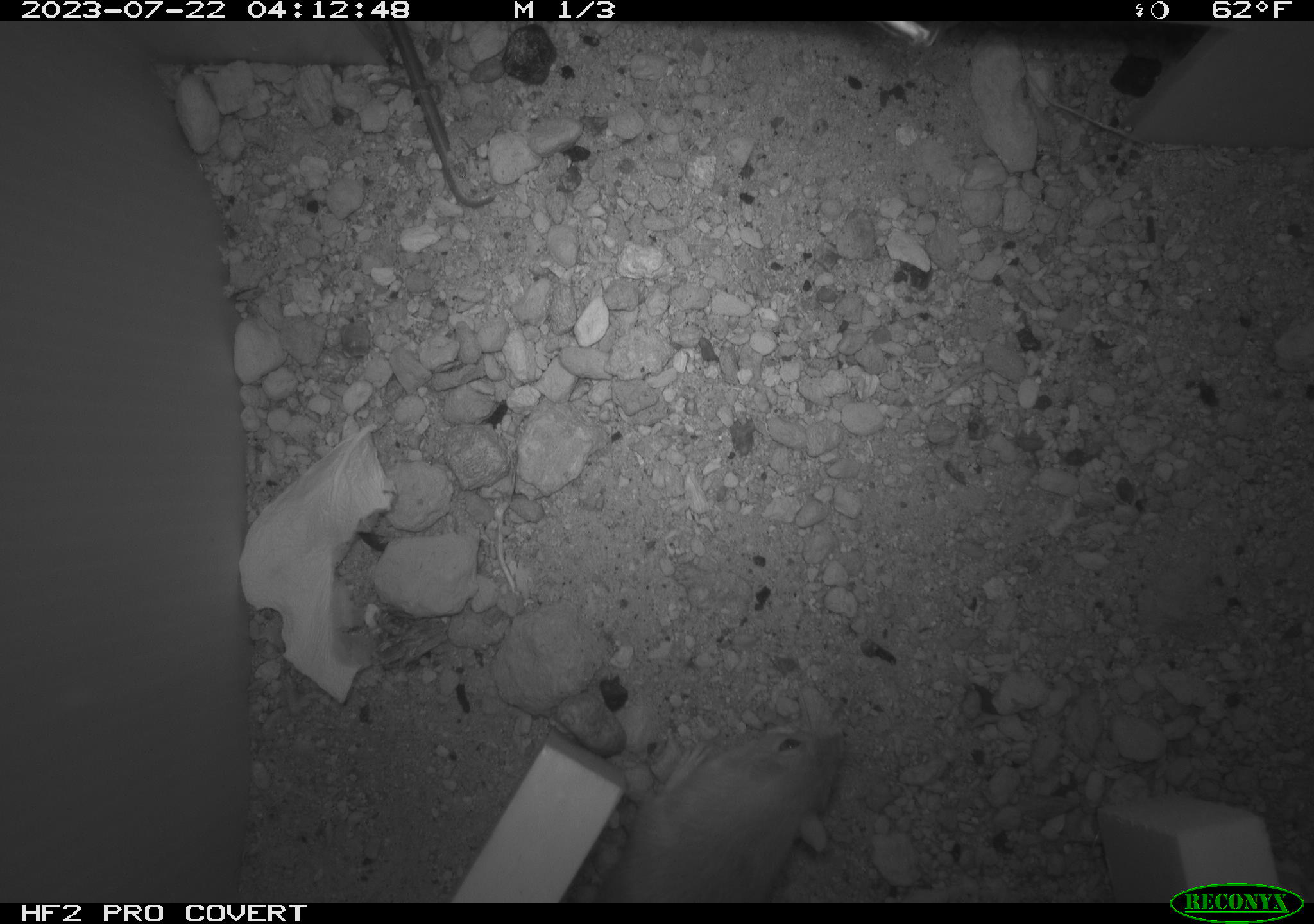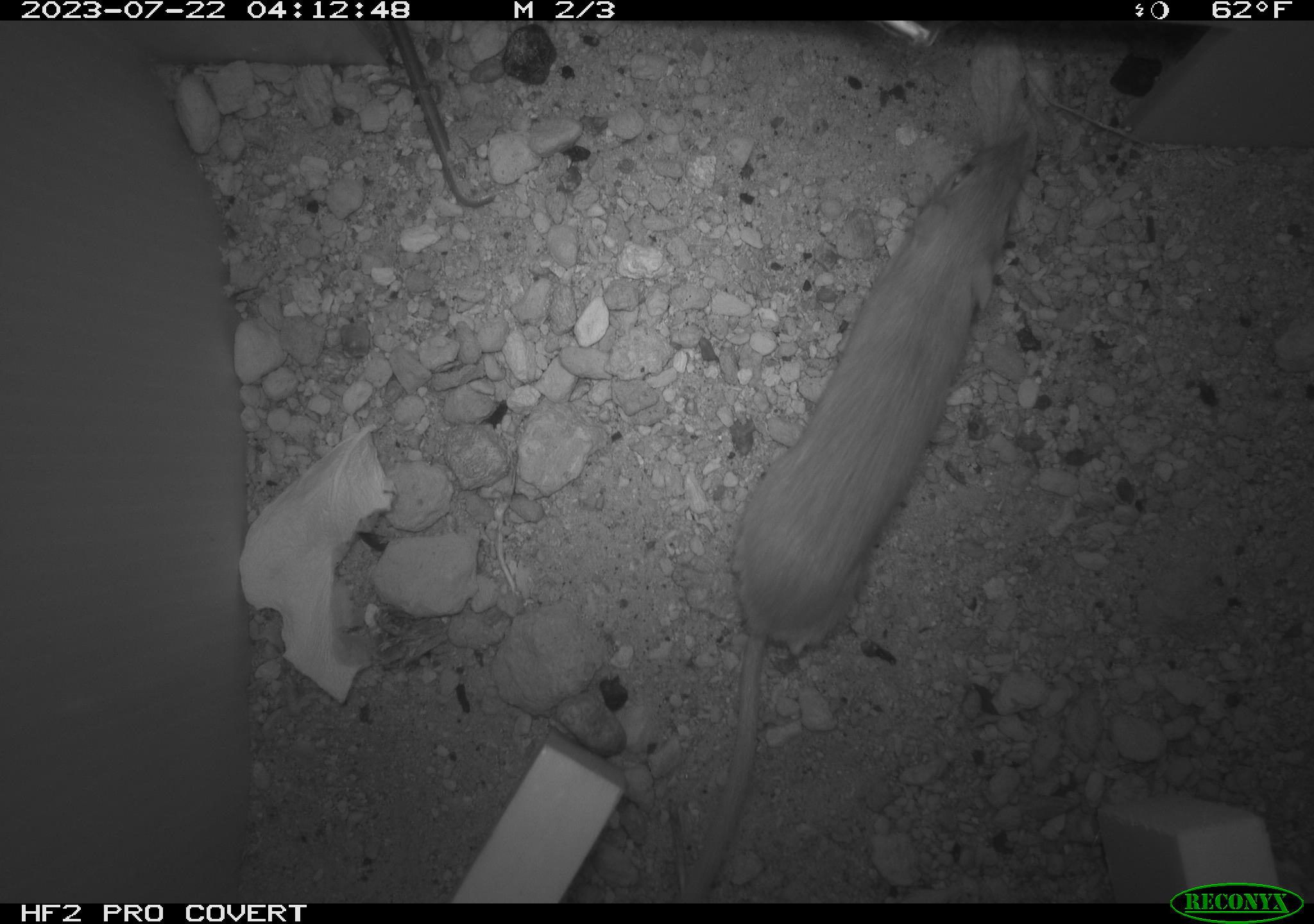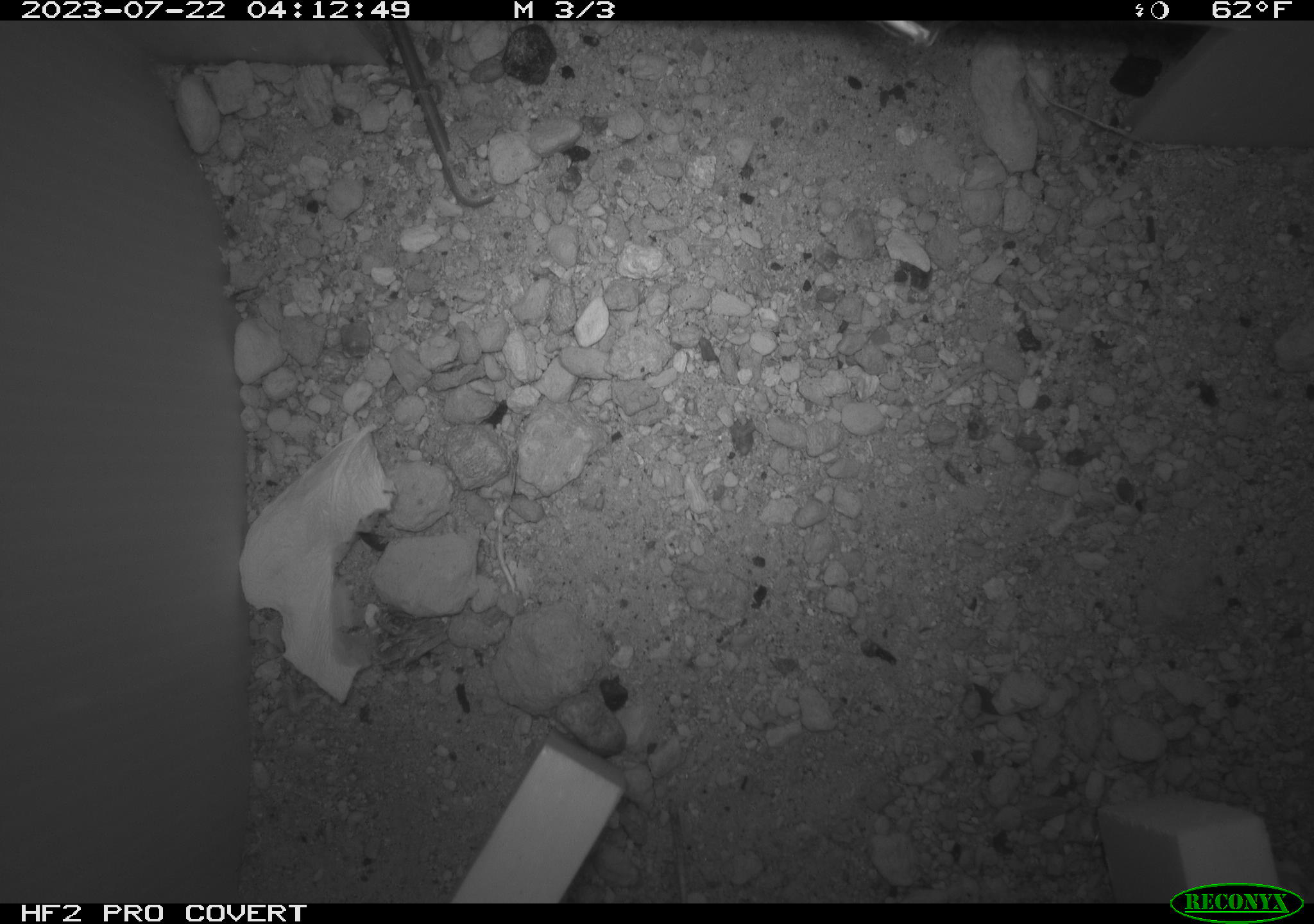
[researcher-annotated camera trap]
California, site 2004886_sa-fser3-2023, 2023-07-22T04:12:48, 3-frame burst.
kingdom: Animalia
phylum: Chordata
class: Mammalia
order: Rodentia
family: Heteromyidae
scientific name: Heteromyidae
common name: kangaroo rats and pocket mice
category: heteromyidae family